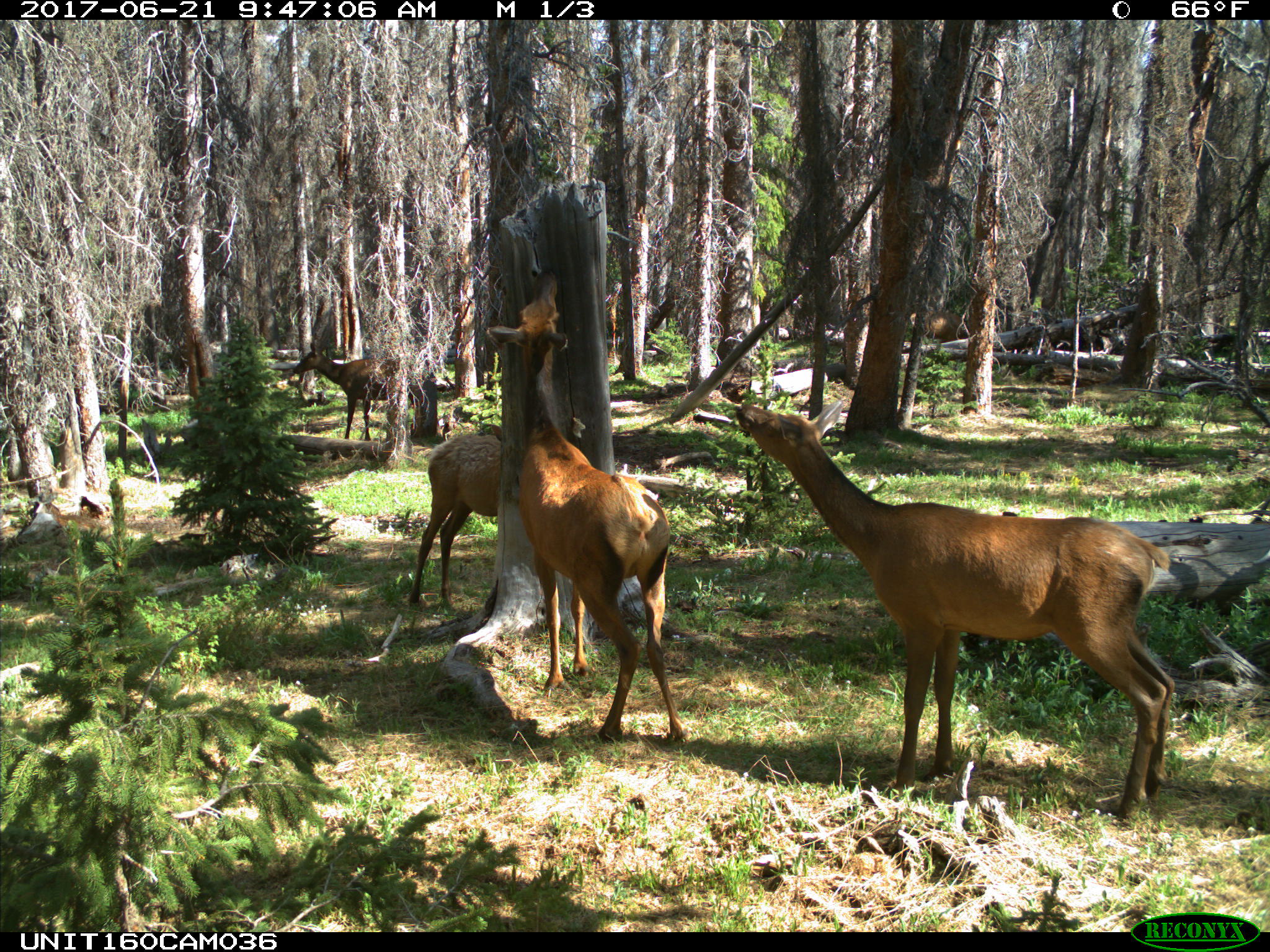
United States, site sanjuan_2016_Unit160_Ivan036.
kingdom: Animalia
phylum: Chordata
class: Mammalia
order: Artiodactyla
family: Cervidae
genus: Cervus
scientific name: Cervus elaphus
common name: red deer